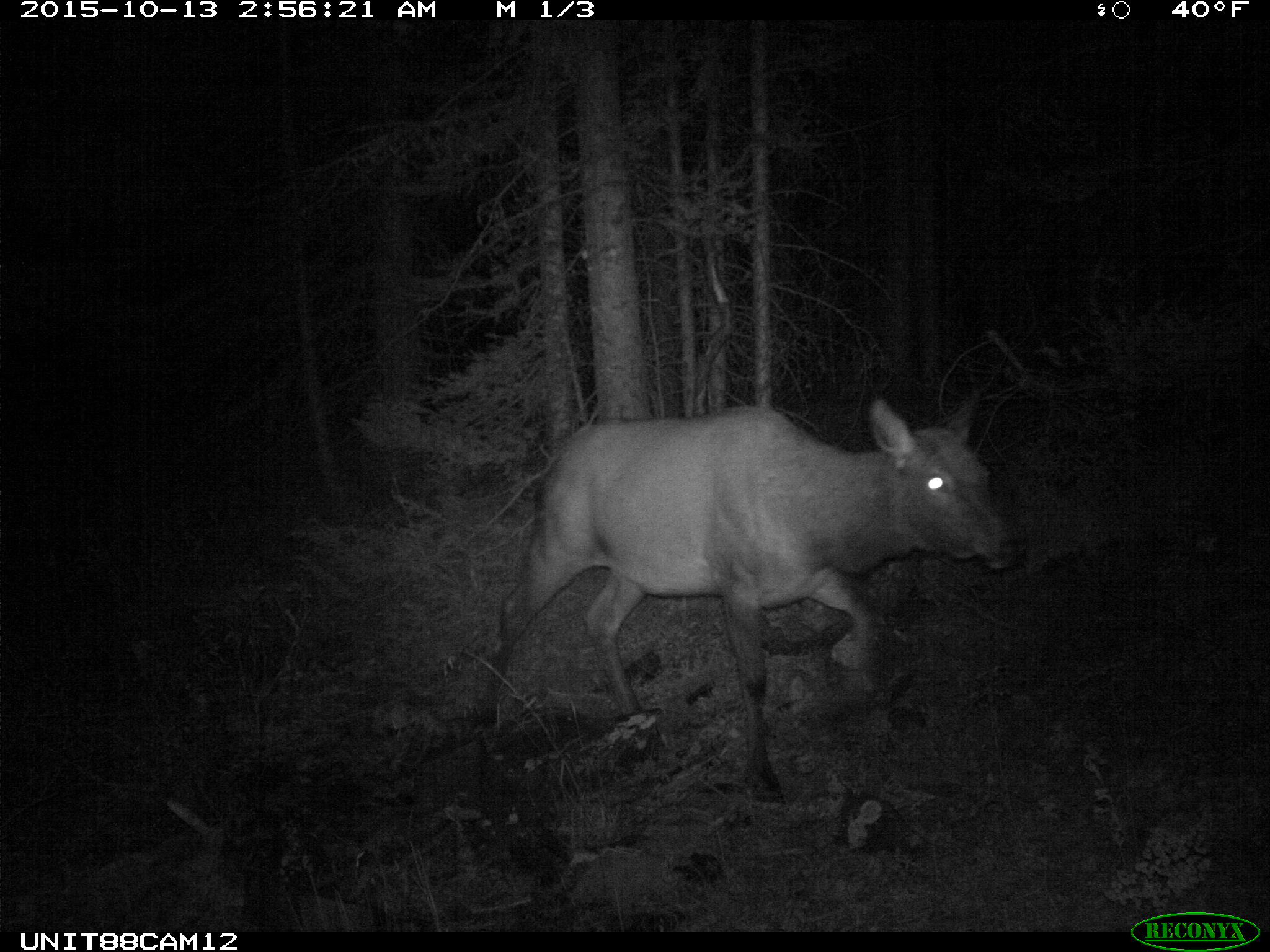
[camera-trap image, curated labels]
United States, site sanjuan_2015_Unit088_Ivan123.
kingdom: Animalia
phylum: Chordata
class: Mammalia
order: Artiodactyla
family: Cervidae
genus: Cervus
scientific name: Cervus elaphus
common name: red deer